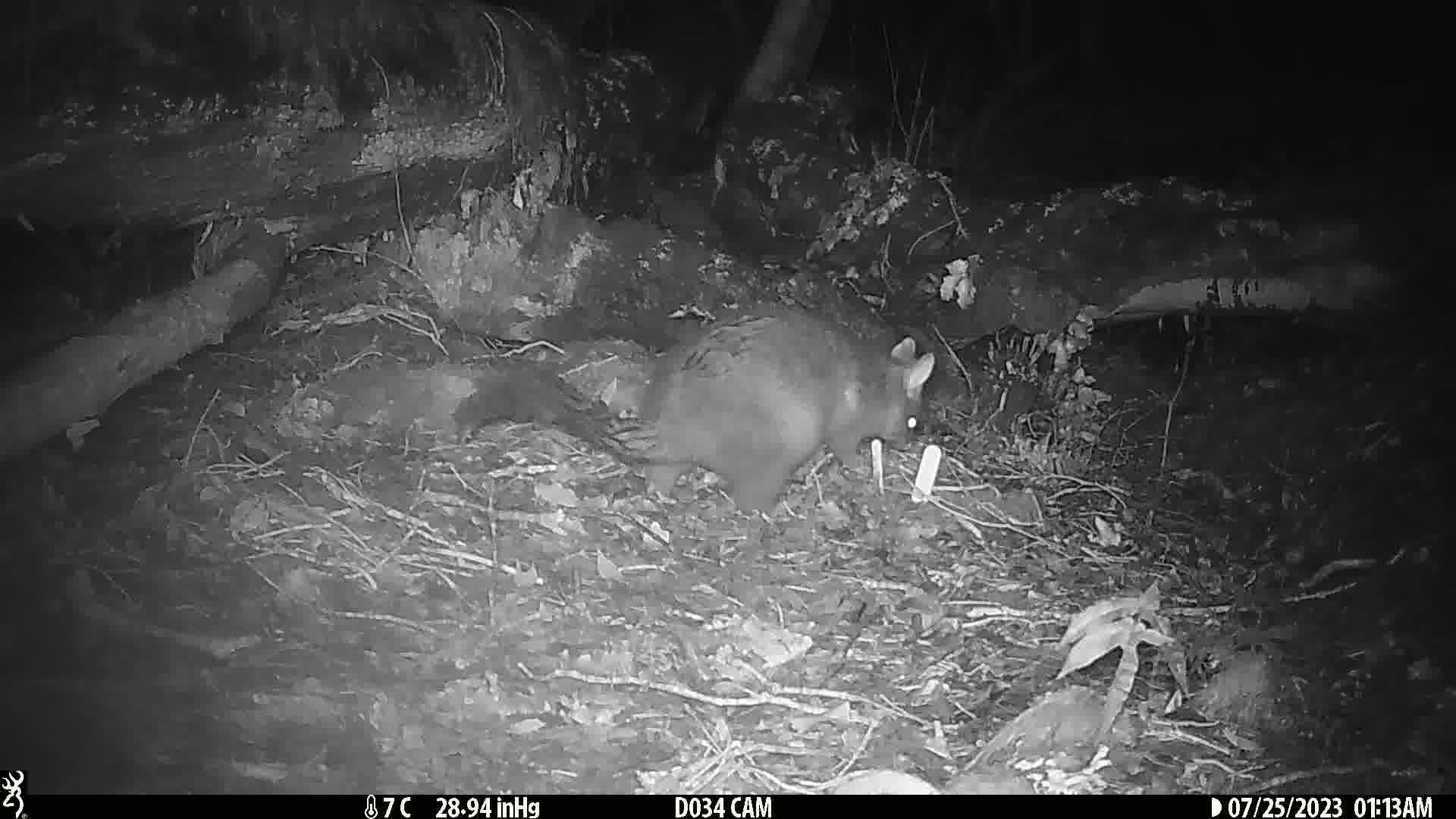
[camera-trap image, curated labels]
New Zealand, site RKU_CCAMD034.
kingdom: Animalia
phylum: Chordata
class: Mammalia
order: Diprotodontia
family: Phalangeridae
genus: Trichosurus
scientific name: Trichosurus vulpecula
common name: common brushtail possum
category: possum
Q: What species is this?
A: Possum (common brushtail possum) (Trichosurus vulpecula).